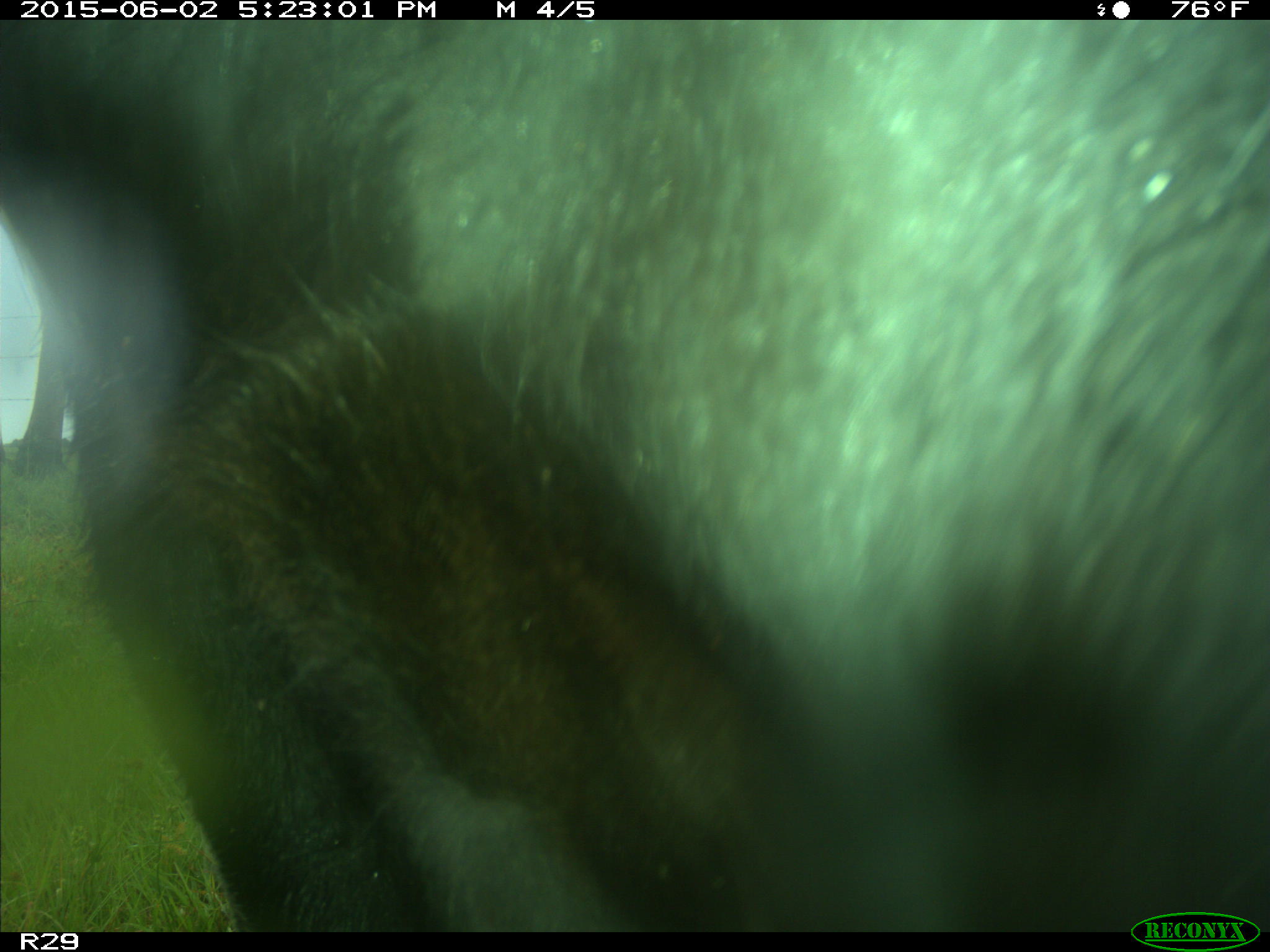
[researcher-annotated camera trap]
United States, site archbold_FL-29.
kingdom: Animalia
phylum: Chordata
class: Mammalia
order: Artiodactyla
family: Bovidae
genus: Bos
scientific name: Bos taurus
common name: domestic cow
Bos taurus (domestic cow).